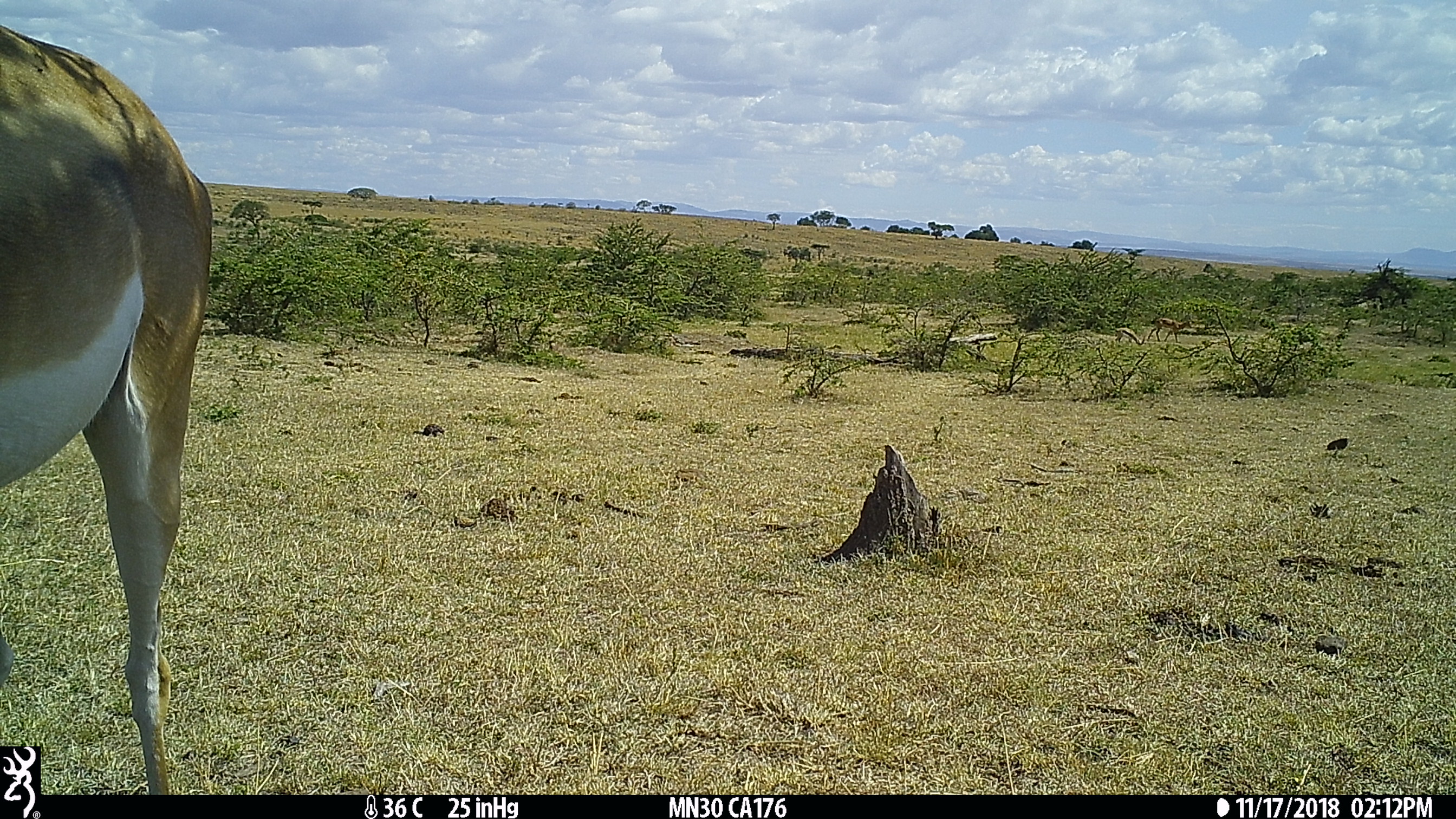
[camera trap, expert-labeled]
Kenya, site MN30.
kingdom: Animalia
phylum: Chordata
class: Mammalia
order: Artiodactyla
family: Bovidae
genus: Nanger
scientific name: Nanger granti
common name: grant's gazelle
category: gazelle grants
Gazelle grants (grant's gazelle) (Nanger granti).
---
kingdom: Animalia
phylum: Chordata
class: Mammalia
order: Artiodactyla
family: Bovidae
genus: Aepyceros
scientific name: Aepyceros melampus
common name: impala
Impala (Aepyceros melampus).